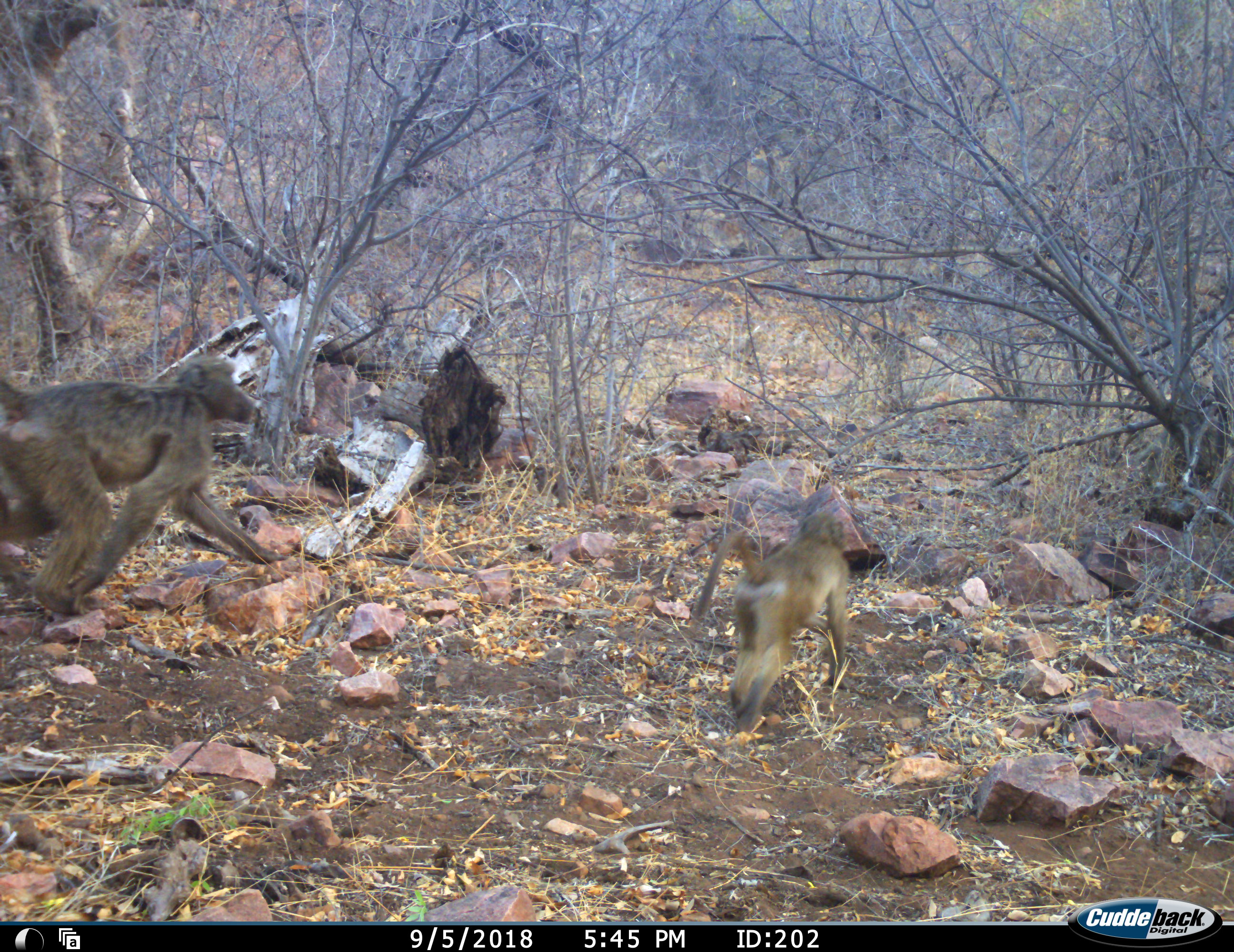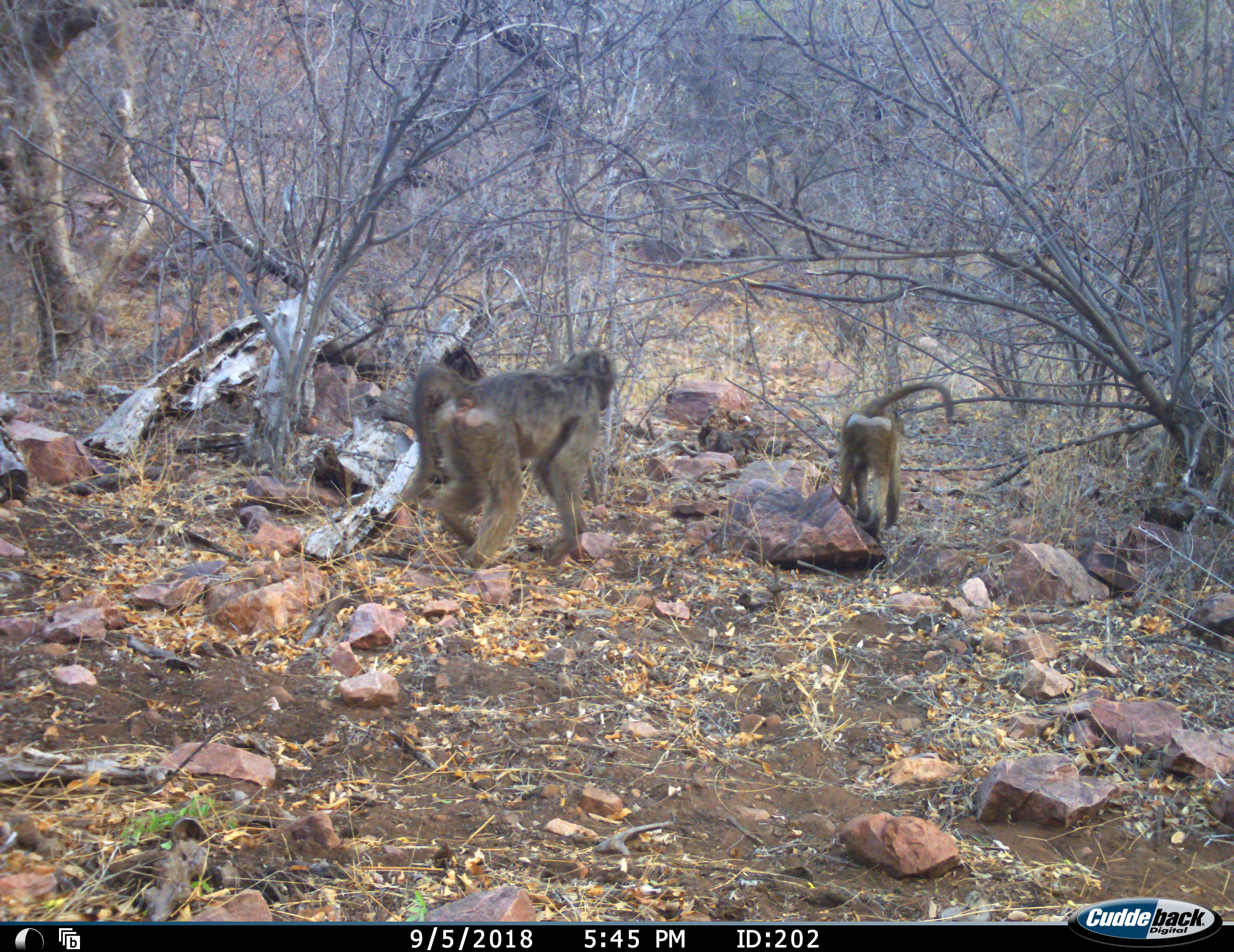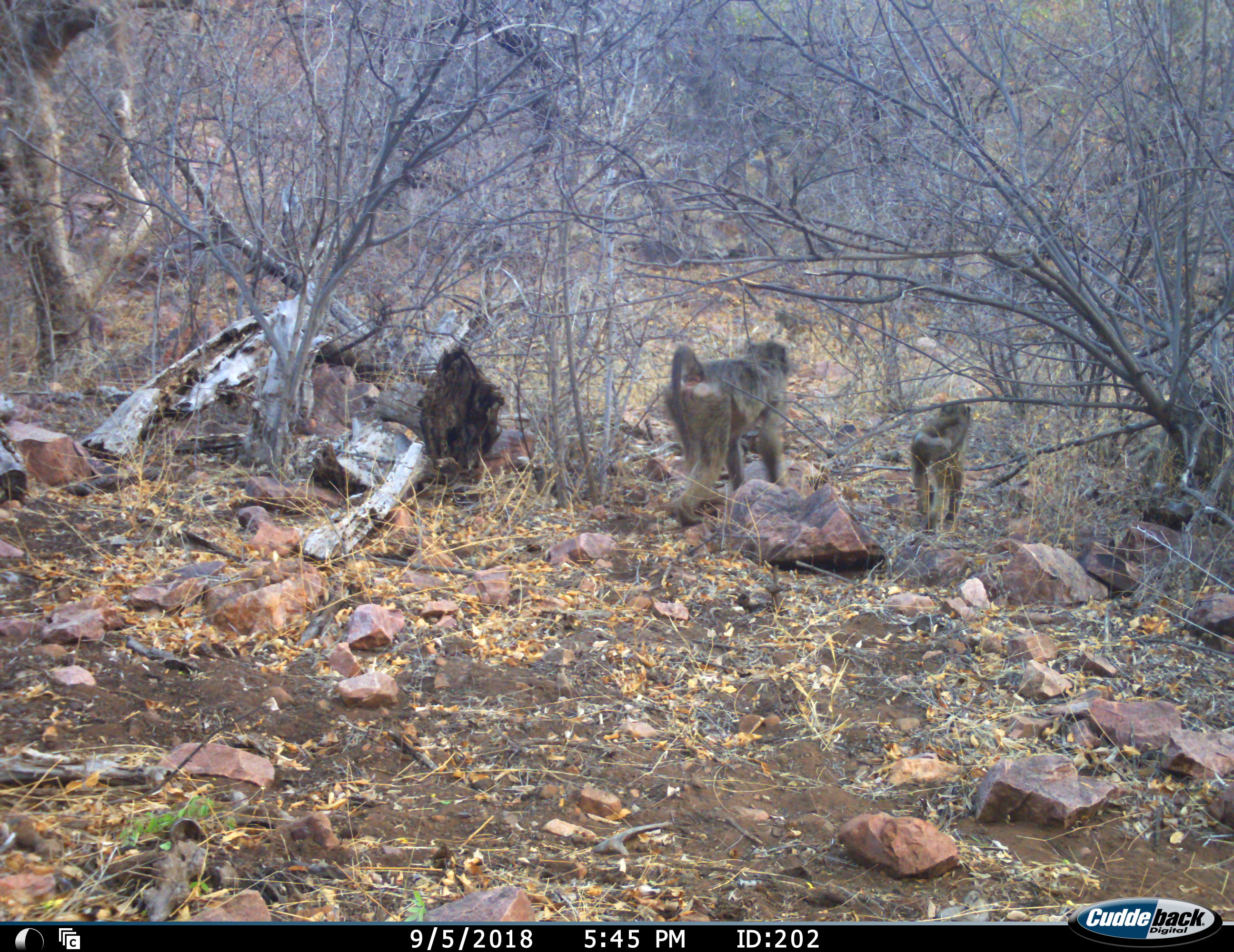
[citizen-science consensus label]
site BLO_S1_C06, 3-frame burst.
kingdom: Animalia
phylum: Chordata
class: Mammalia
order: Primates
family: Cercopithecidae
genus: Papio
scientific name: Papio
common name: baboon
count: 2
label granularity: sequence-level